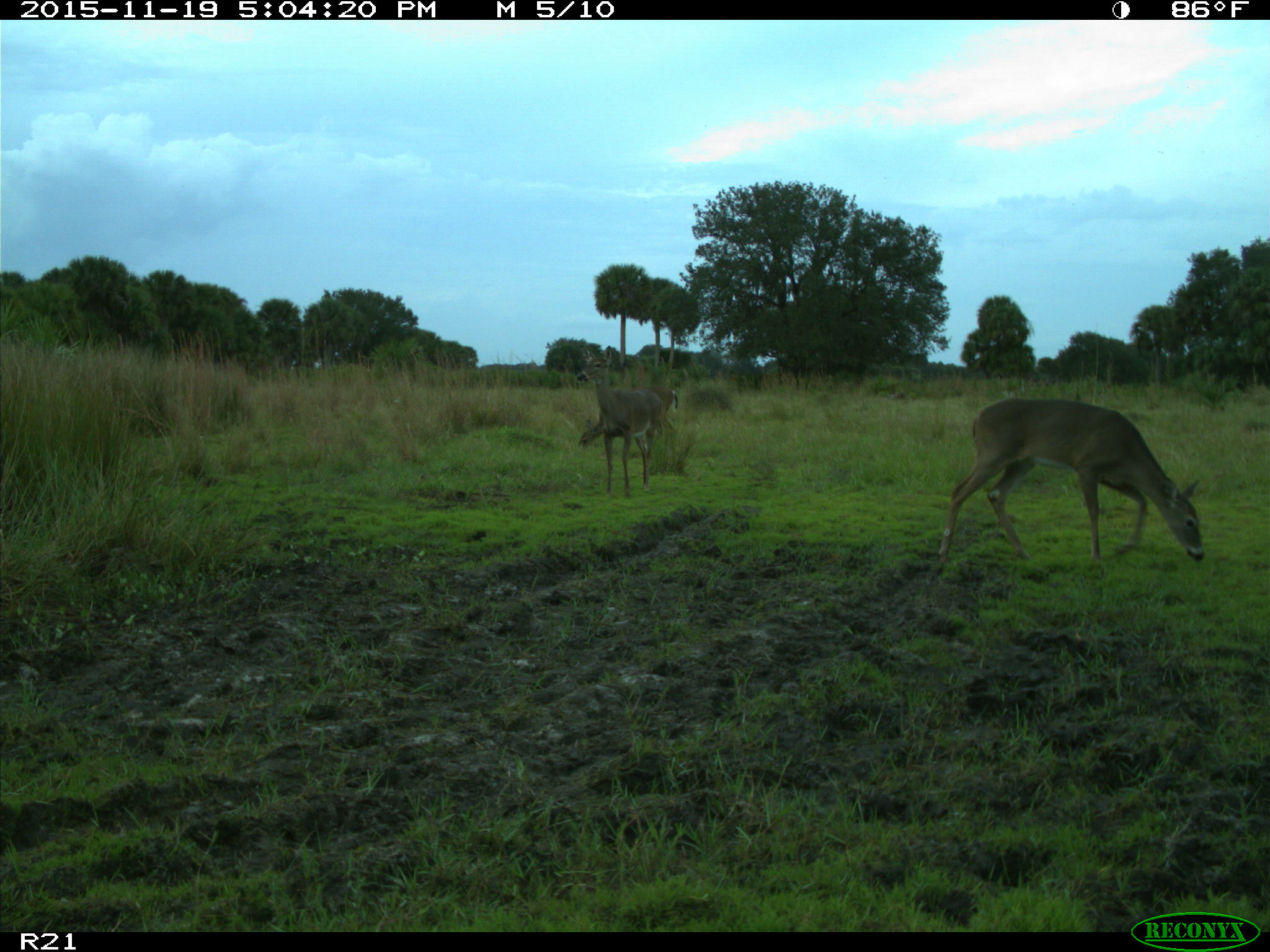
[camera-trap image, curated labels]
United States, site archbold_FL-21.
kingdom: Animalia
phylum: Chordata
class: Mammalia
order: Artiodactyla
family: Cervidae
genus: Odocoileus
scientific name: Odocoileus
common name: deer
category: unidentified deer